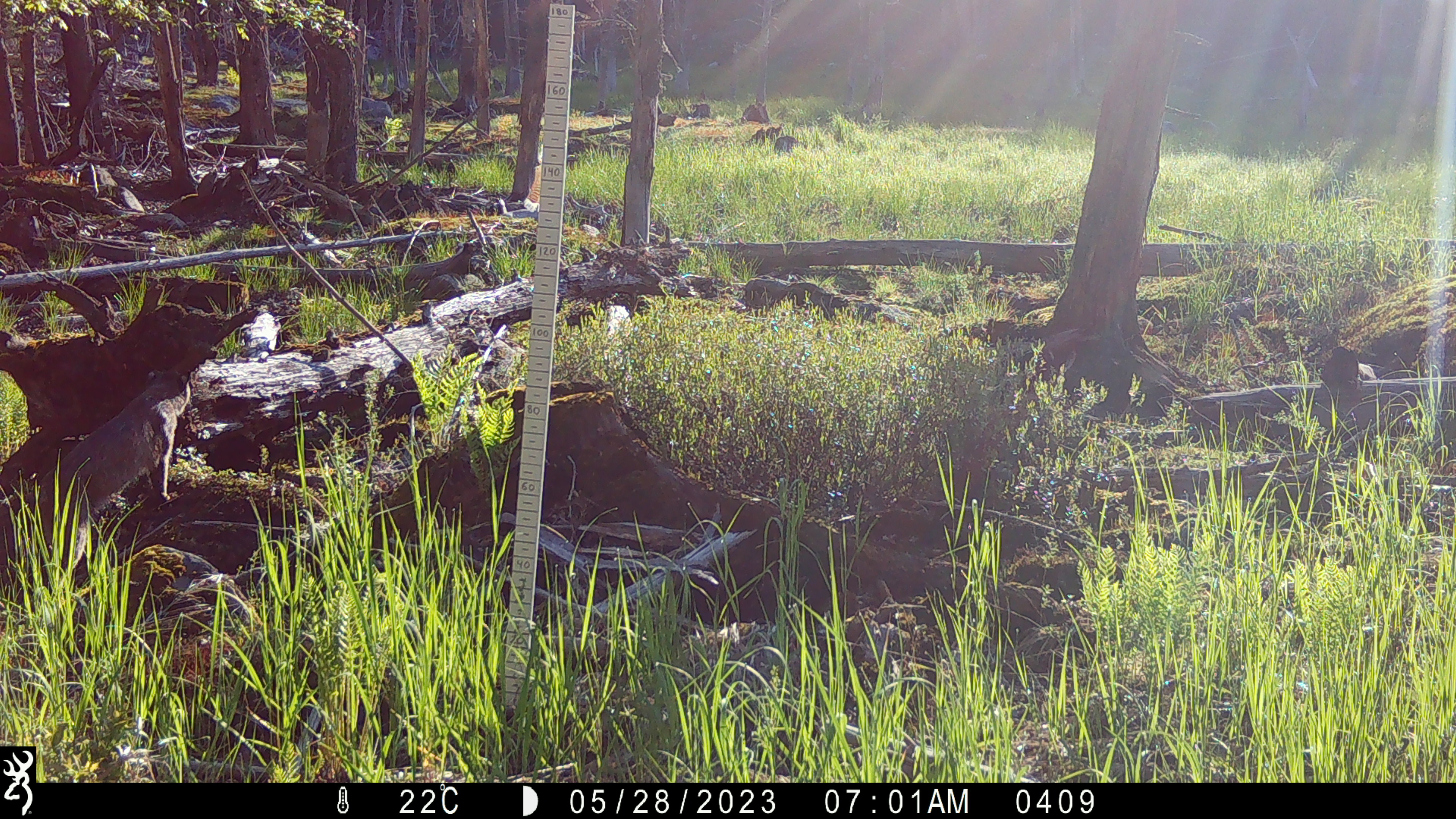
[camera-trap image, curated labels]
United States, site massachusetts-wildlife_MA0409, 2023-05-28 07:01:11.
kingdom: Animalia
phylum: Chordata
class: Mammalia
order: Carnivora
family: Felidae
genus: Lynx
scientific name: Lynx rufus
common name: bobcat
Bobcat (Lynx rufus).